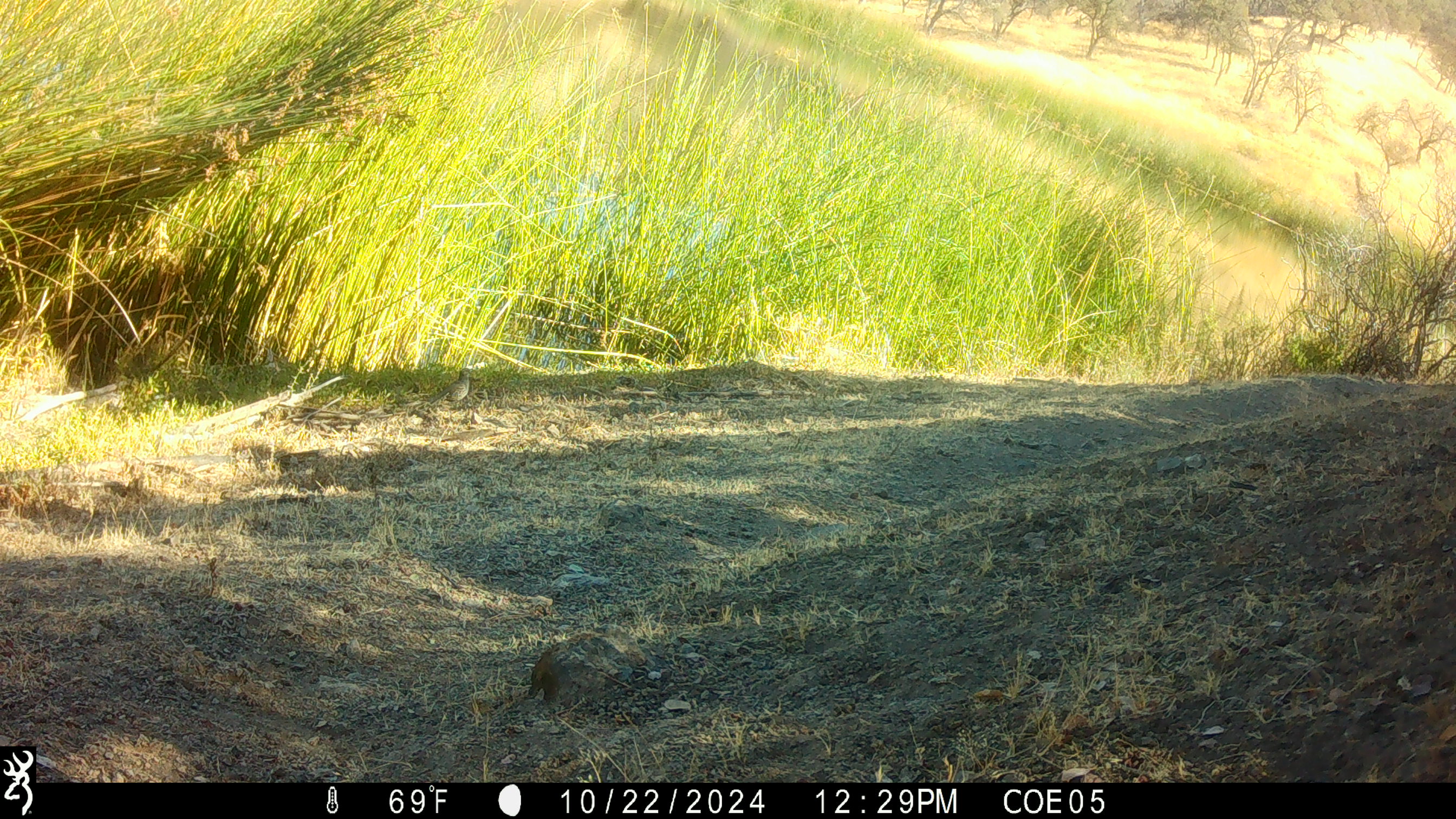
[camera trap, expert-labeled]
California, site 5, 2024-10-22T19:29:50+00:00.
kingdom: Animalia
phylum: Chordata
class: Aves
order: Galliformes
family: Odontophoridae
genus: Callipepla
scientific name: Callipepla californica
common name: california quail